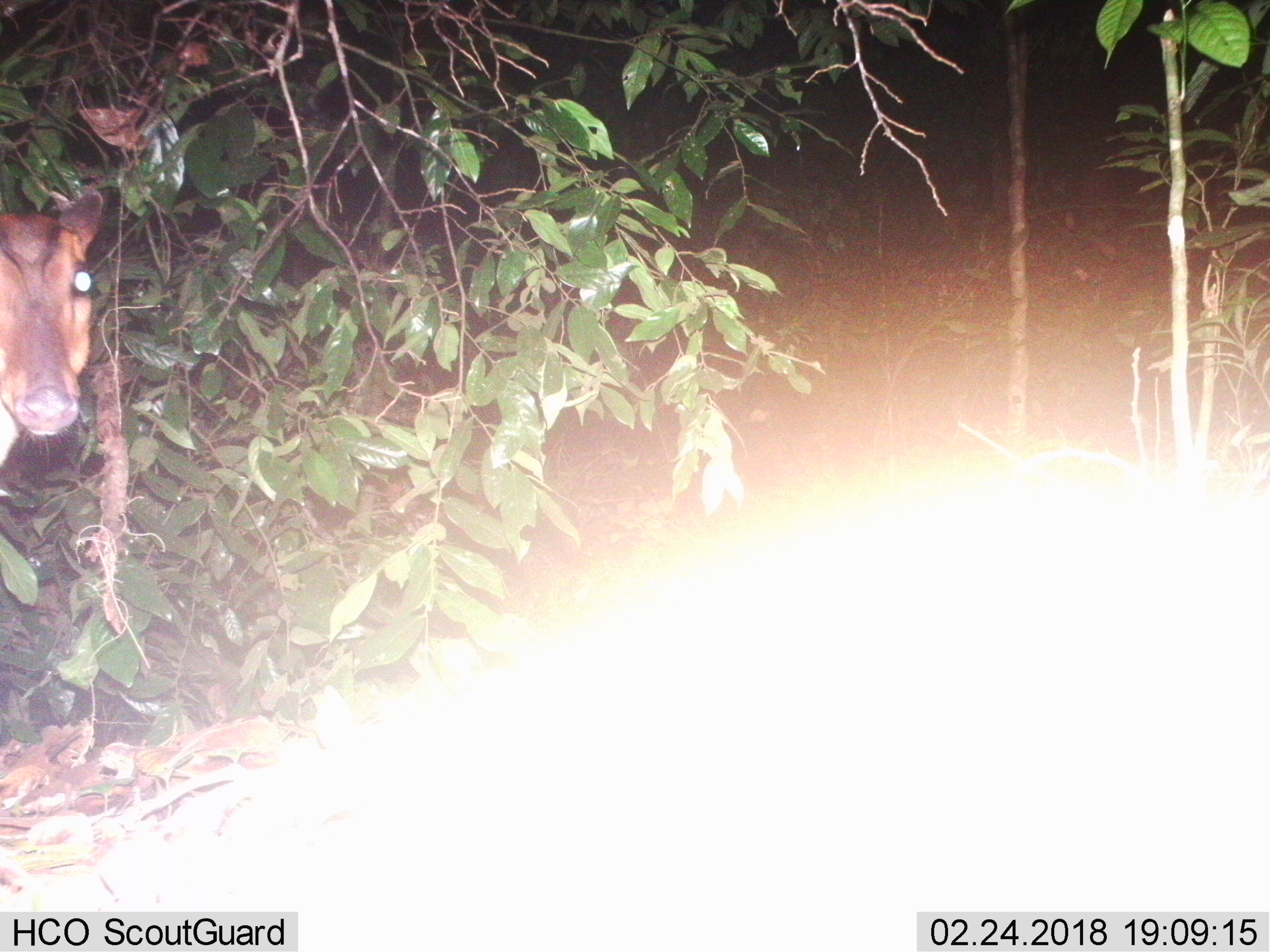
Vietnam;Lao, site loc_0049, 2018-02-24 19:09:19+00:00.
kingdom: Animalia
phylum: Chordata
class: Mammalia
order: Artiodactyla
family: Cervidae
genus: Muntiacus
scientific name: Muntiacus vuquangensis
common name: large-antlered muntjac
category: large antlered muntjac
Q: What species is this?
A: Large antlered muntjac (large-antlered muntjac) (Muntiacus vuquangensis).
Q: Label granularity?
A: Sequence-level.